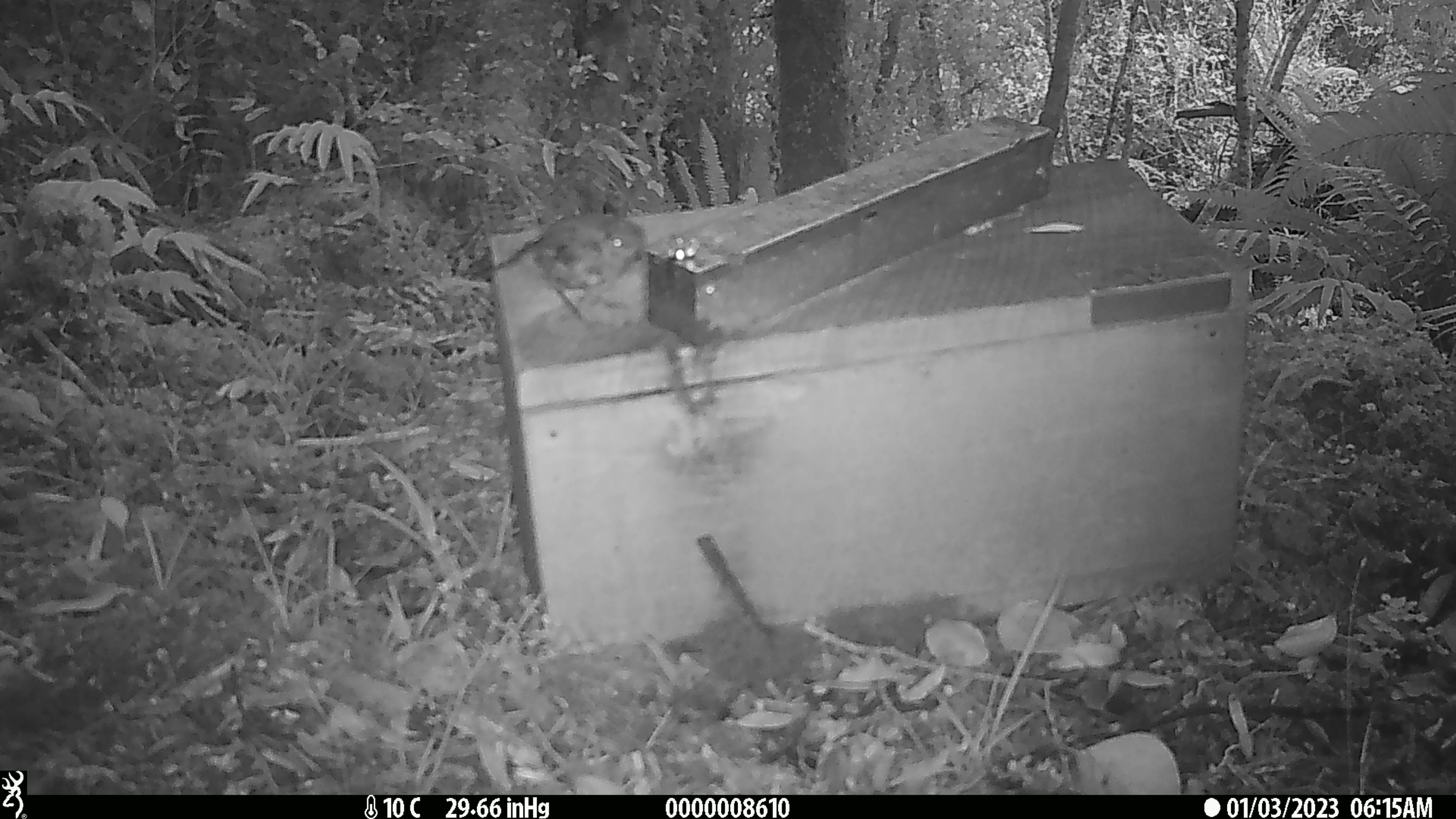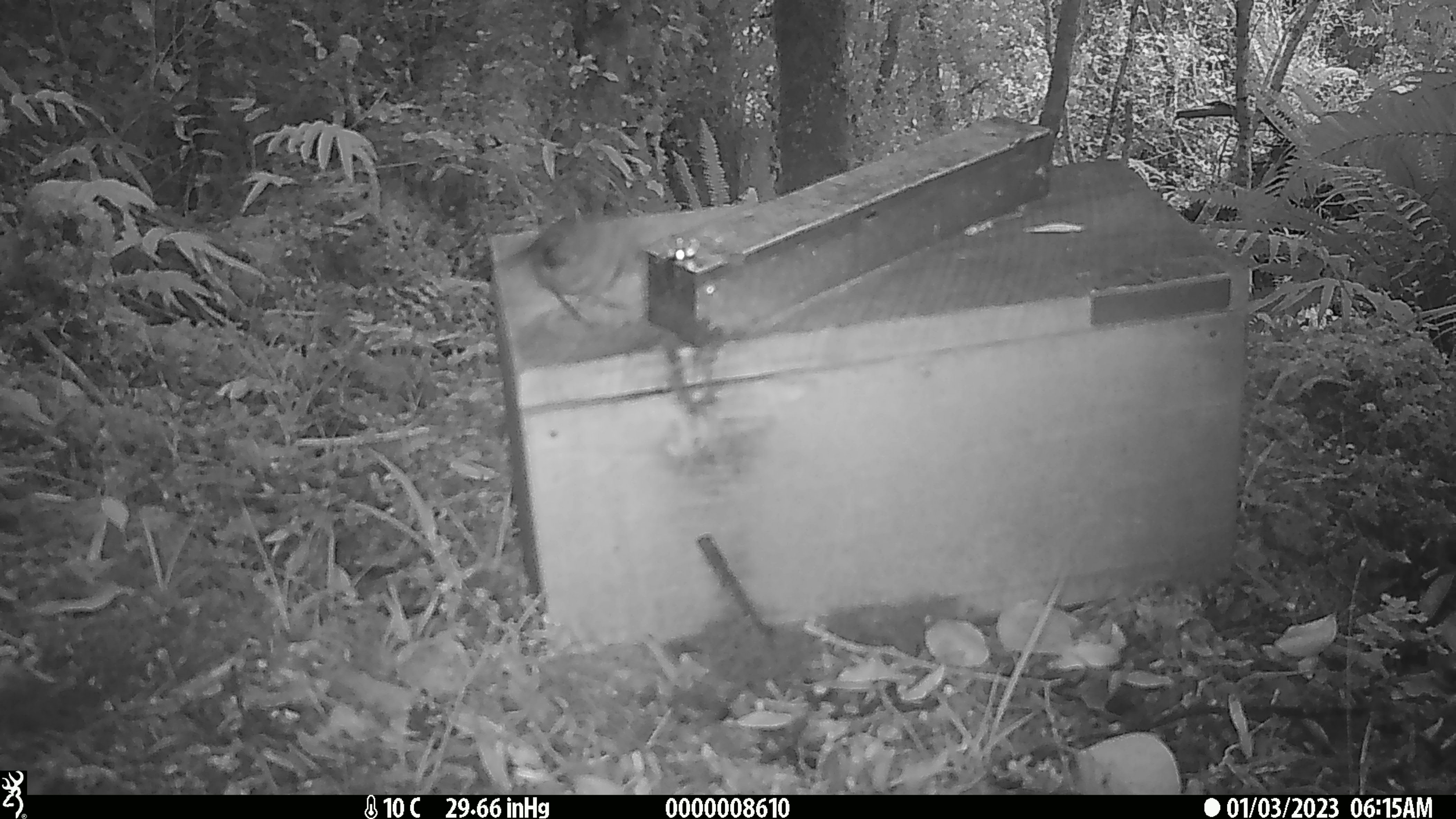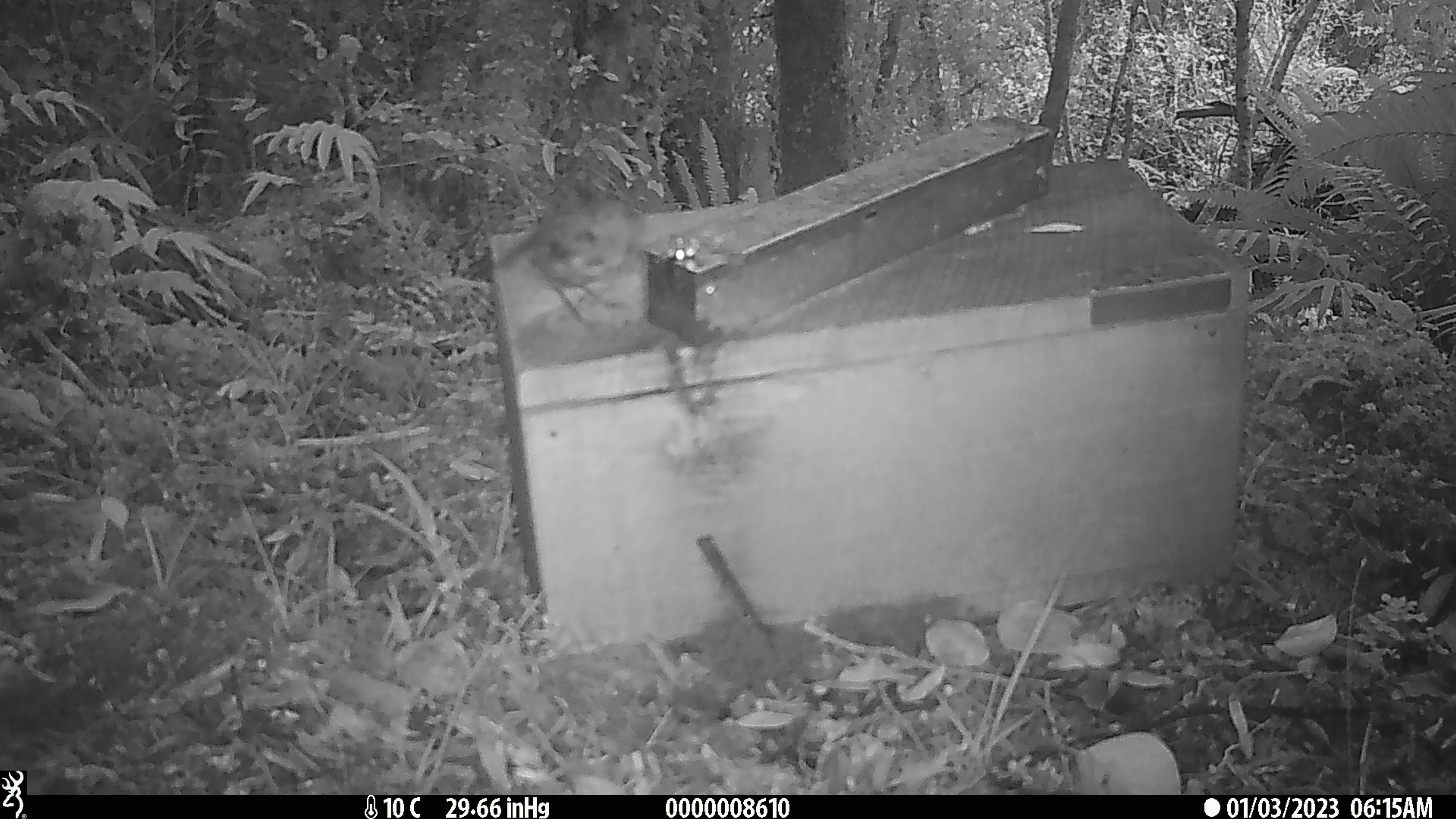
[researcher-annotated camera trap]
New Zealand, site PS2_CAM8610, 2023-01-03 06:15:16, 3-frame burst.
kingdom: Animalia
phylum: Chordata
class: Aves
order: Passeriformes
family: Petroicidae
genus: Petroica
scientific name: Petroica australis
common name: new zealand robin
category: robin